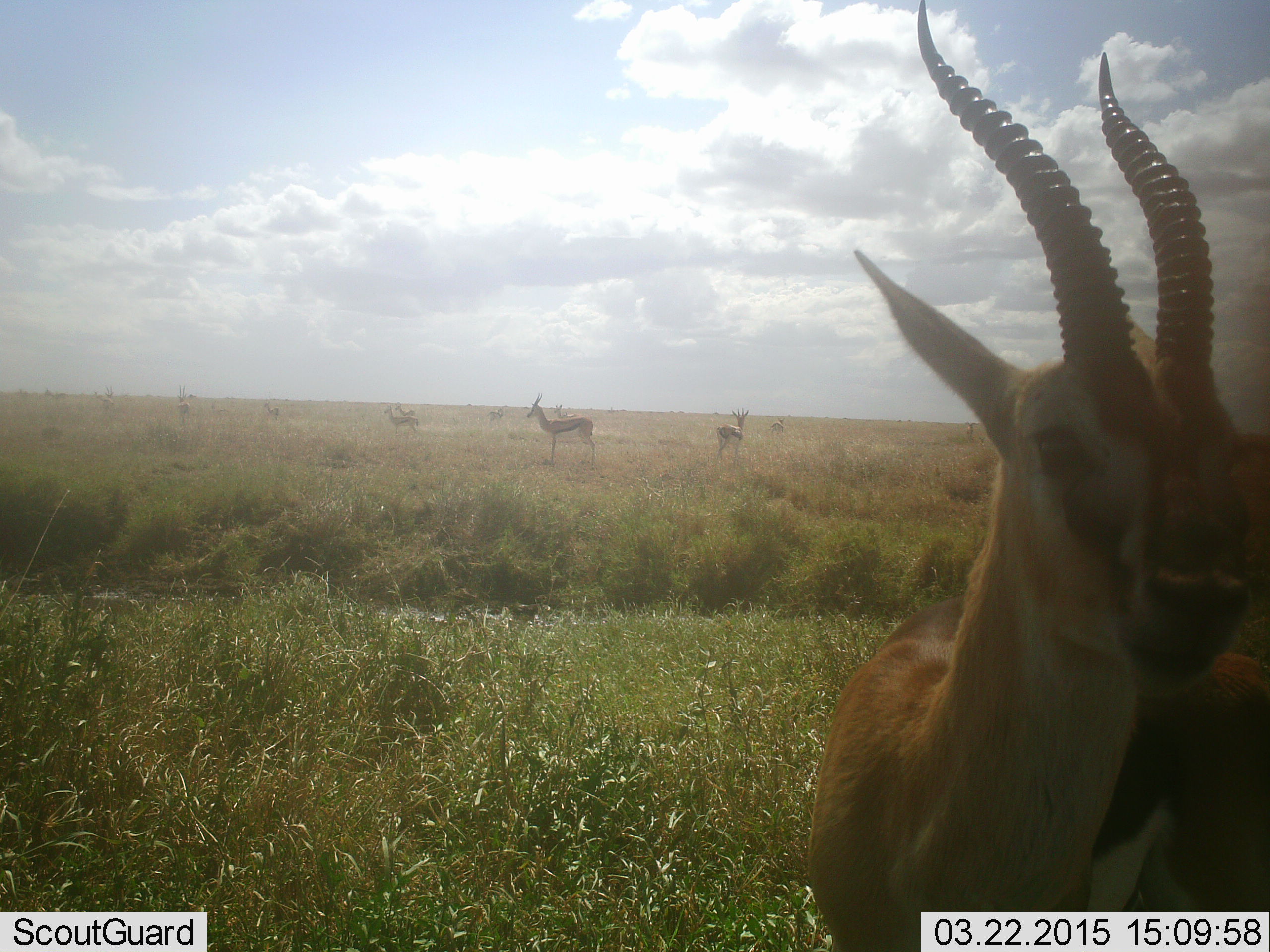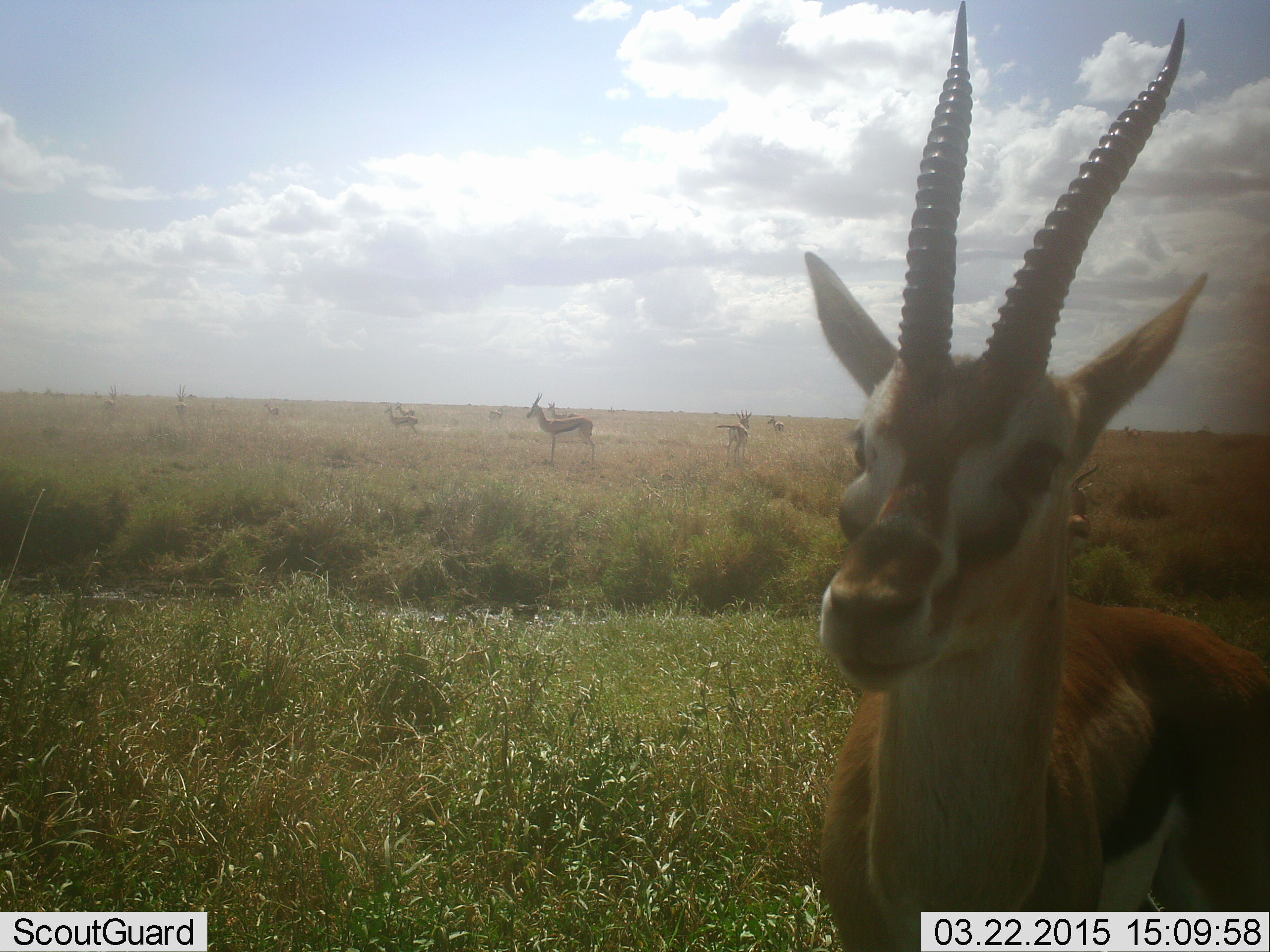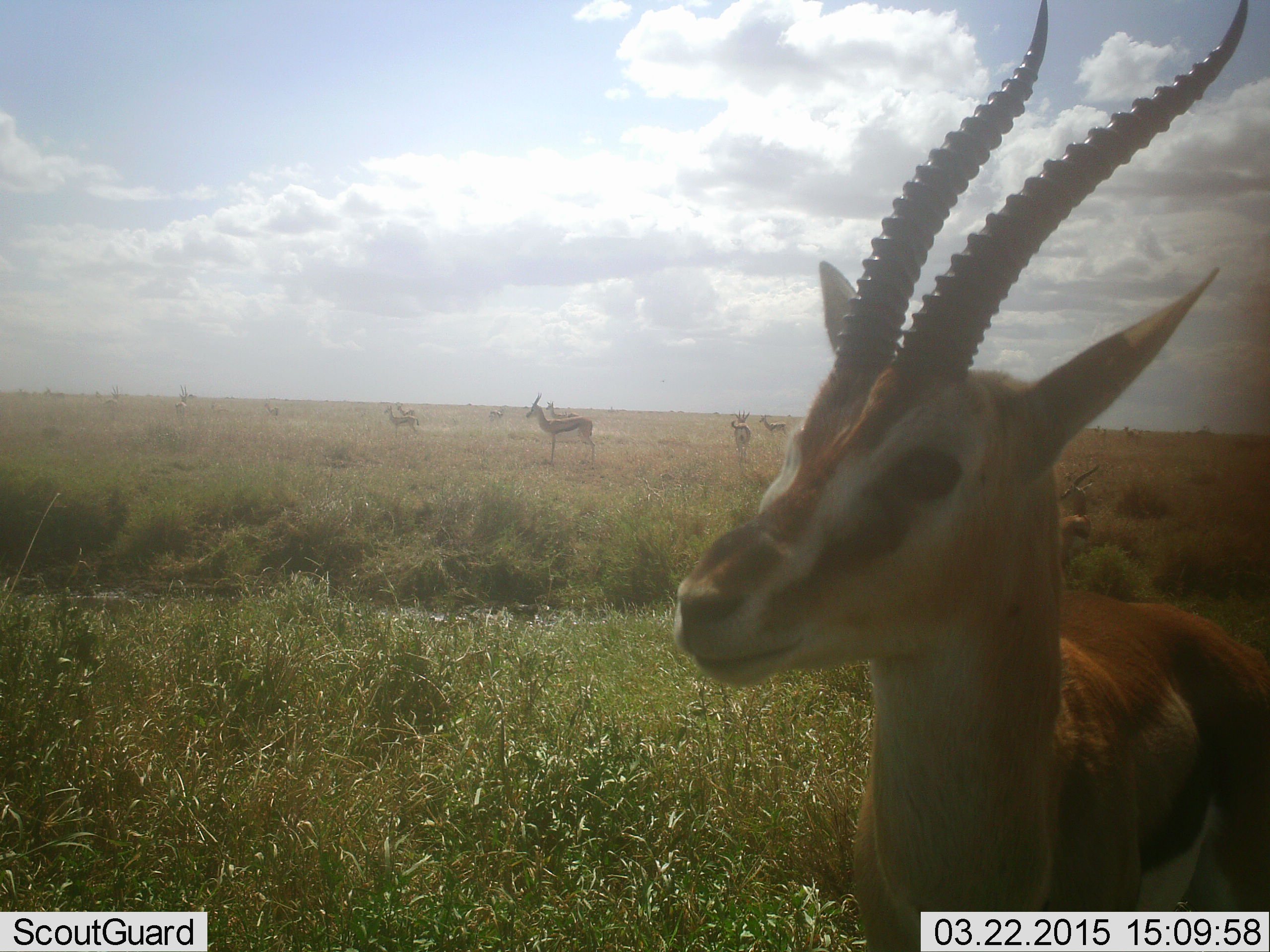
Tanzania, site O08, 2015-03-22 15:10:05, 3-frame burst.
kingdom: Animalia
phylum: Chordata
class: Mammalia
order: Artiodactyla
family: Bovidae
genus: Eudorcas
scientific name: Eudorcas thomsonii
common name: thomson's gazelle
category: gazellethomsons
Gazellethomsons (thomson's gazelle) (Eudorcas thomsonii), count 10. Behavior (volunteer vote fractions): standing 90%, resting 10%, moving 30%, interacting 0%. Young present (vote fraction): 0%. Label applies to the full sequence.